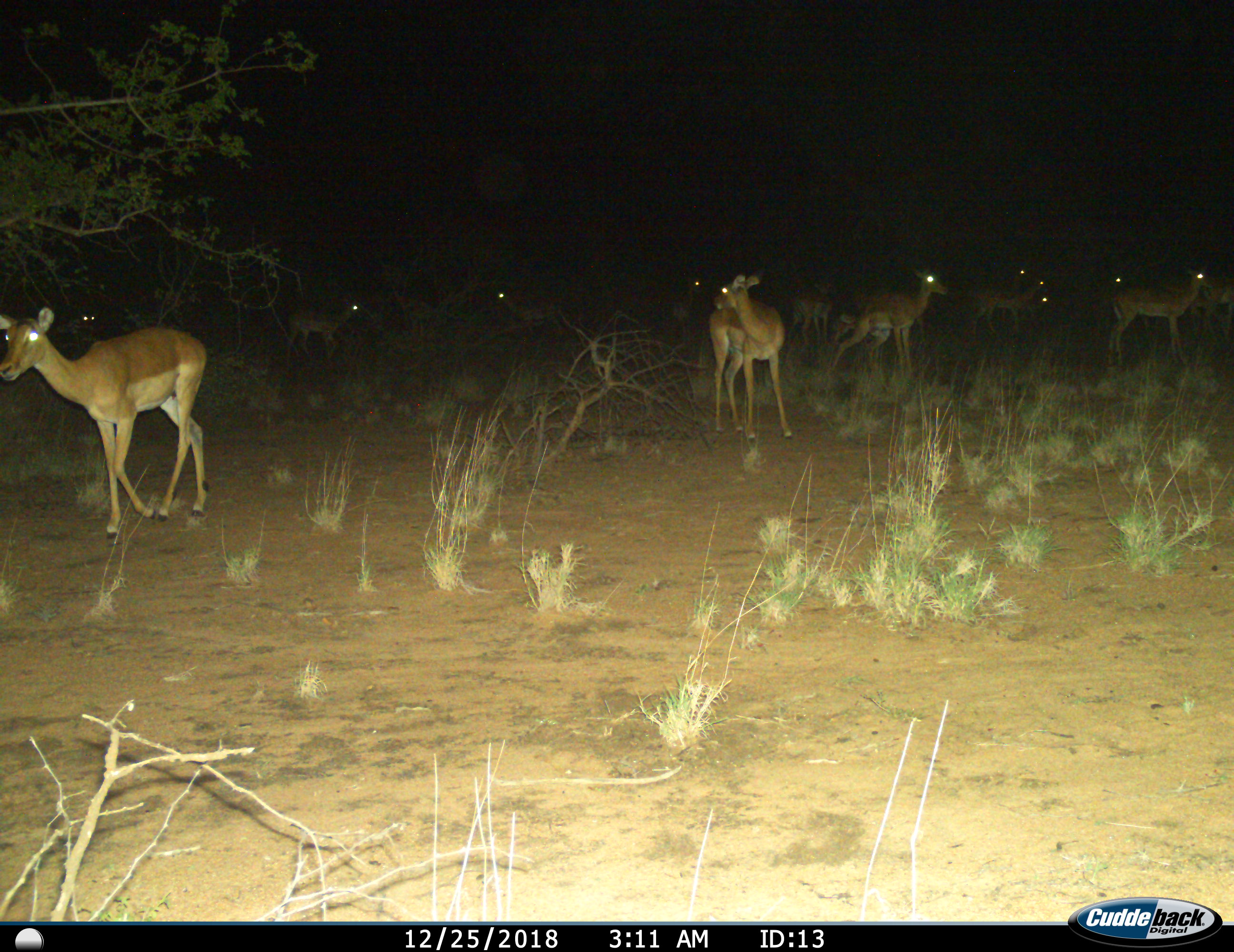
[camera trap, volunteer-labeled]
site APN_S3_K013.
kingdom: Animalia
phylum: Chordata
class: Mammalia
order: Artiodactyla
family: Bovidae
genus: Aepyceros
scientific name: Aepyceros melampus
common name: impala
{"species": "impala (Aepyceros melampus)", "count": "11-50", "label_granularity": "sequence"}